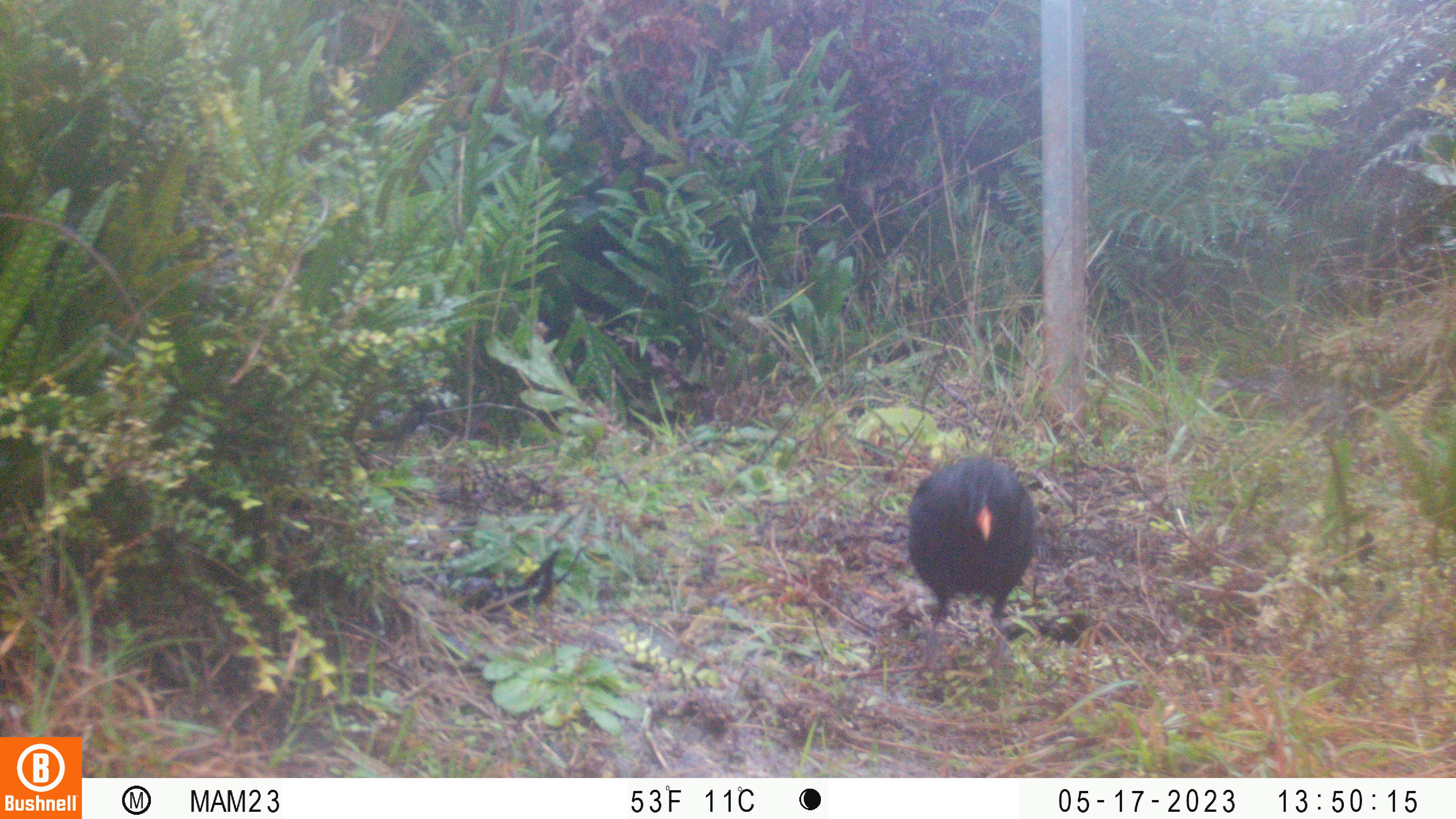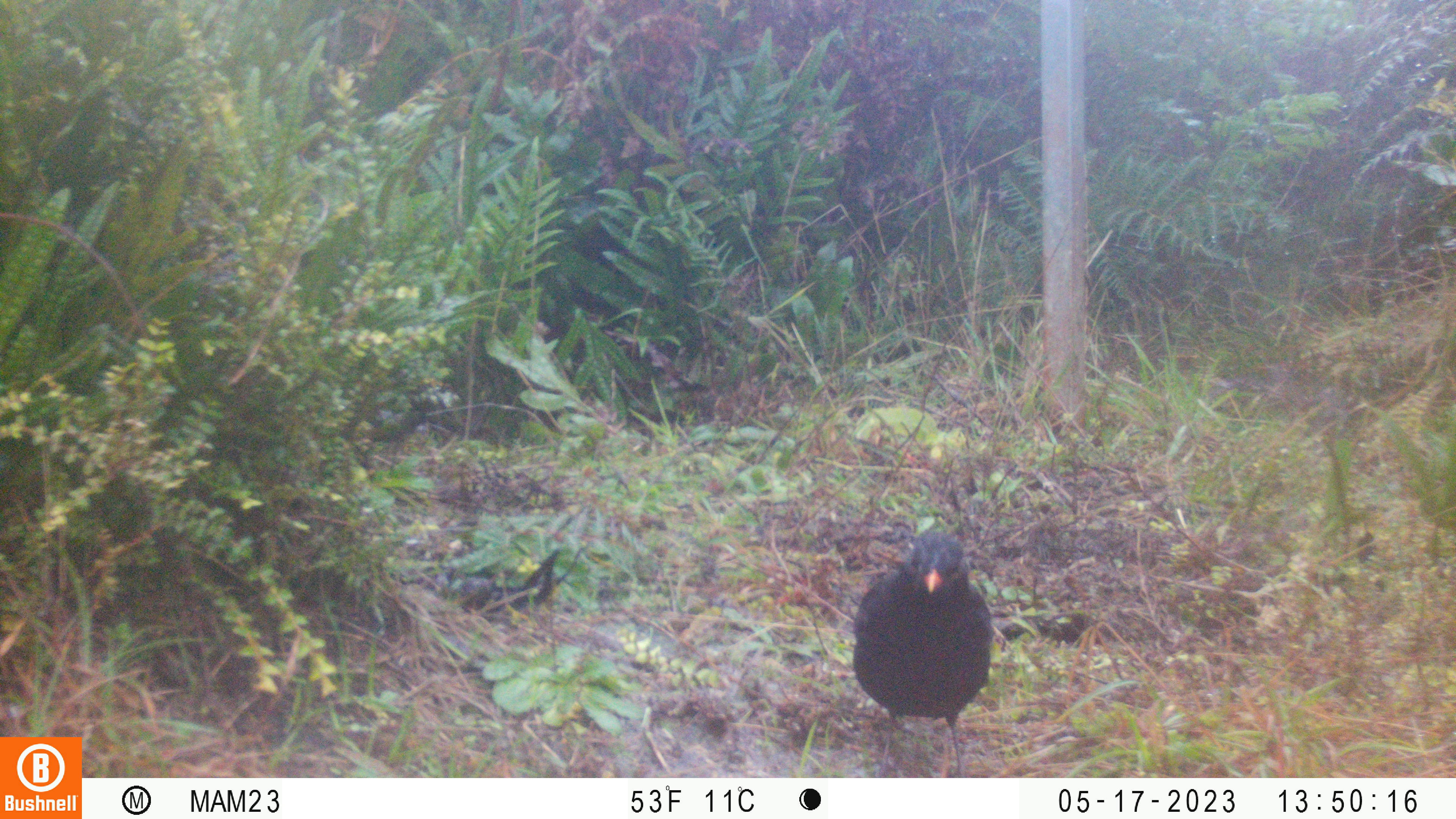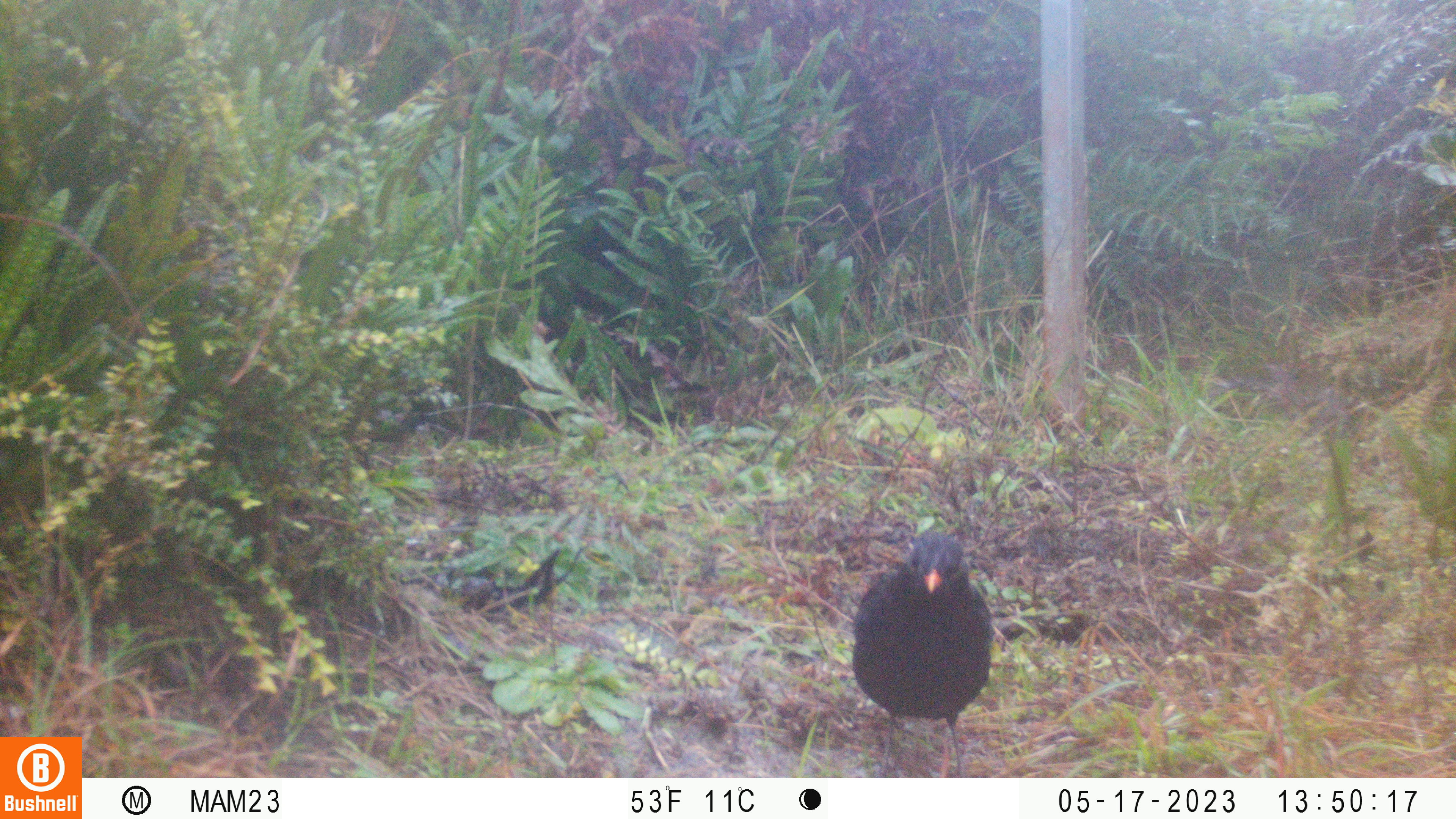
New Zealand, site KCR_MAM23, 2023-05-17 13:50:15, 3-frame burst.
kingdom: Animalia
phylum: Chordata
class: Aves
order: Passeriformes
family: Turdidae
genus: Turdus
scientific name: Turdus merula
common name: eurasian blackbird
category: blackbird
Blackbird (eurasian blackbird) (Turdus merula).